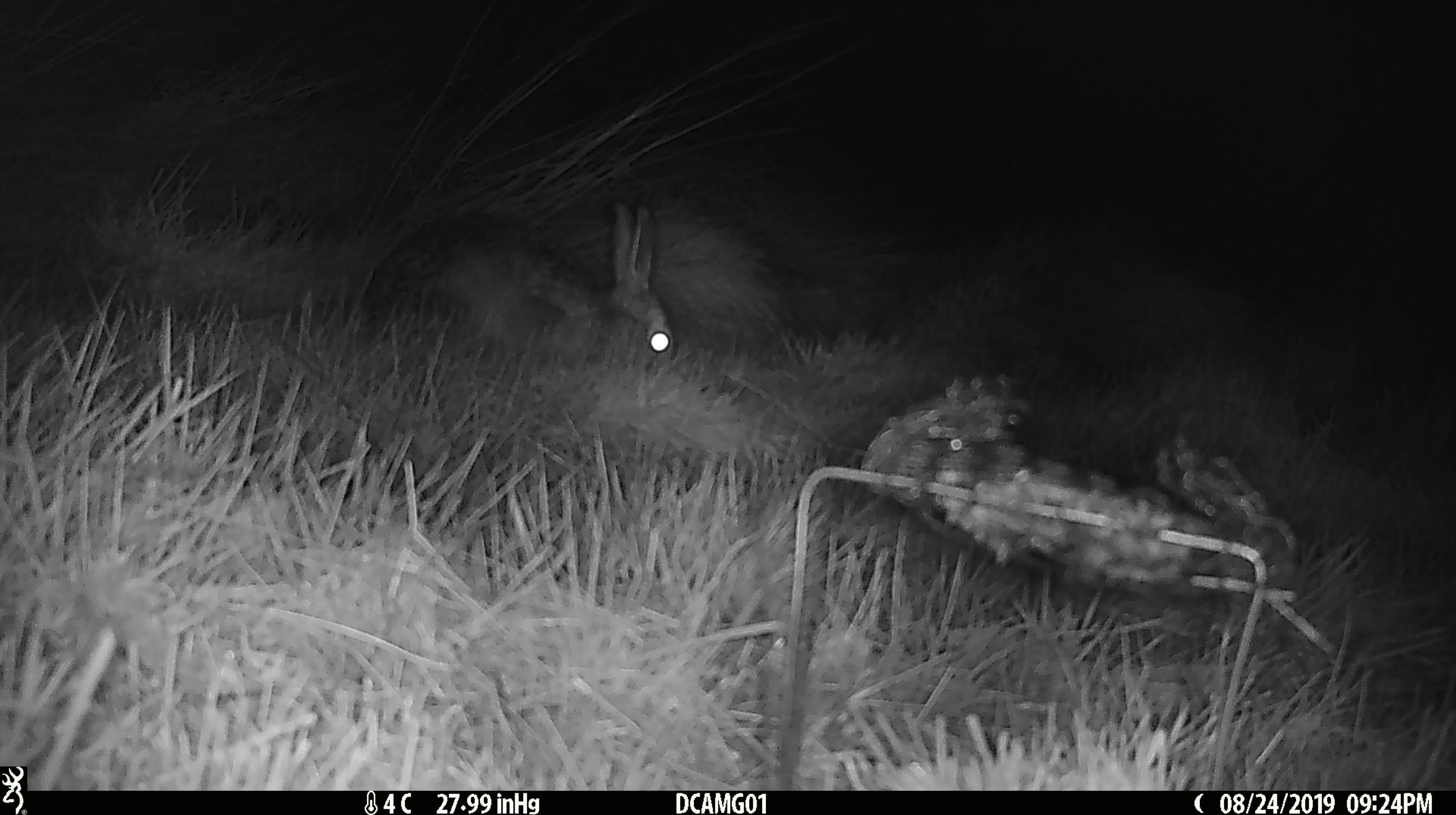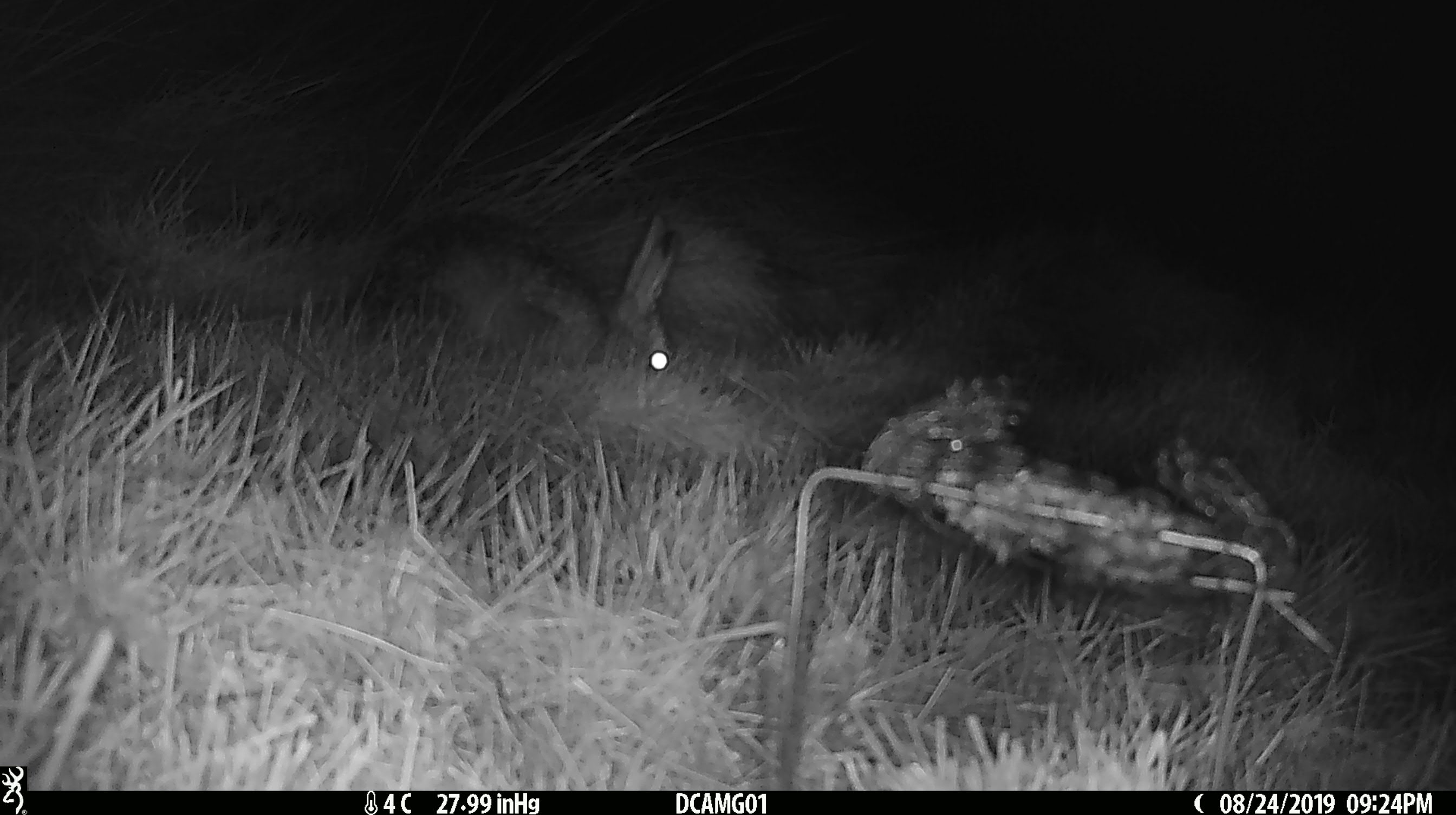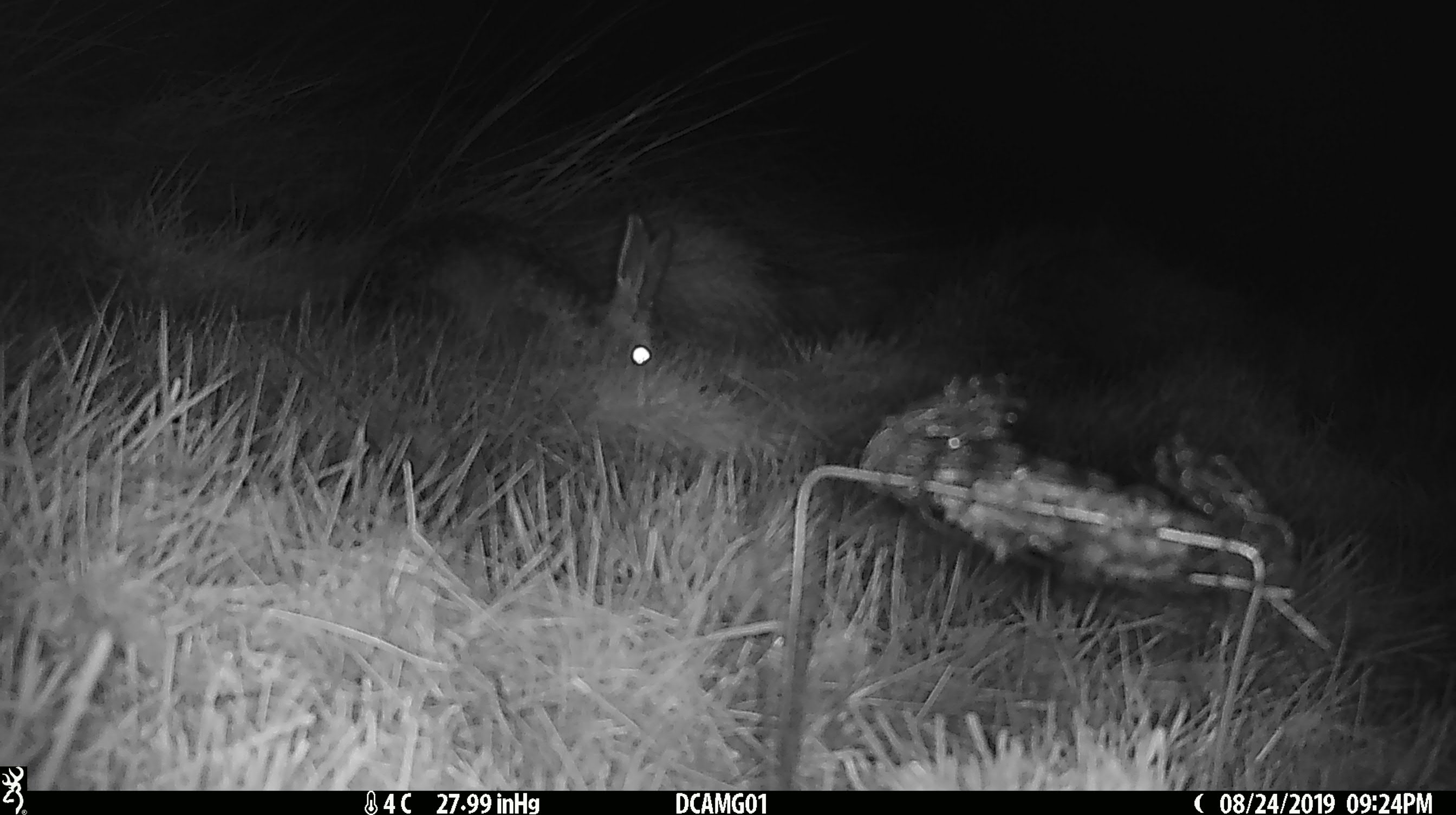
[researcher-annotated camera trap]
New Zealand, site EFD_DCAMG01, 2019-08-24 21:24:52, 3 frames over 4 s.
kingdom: Animalia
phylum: Chordata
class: Mammalia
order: Lagomorpha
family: Leporidae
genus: Lepus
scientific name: Lepus europaeus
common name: brown hare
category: hare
Hare (brown hare) (Lepus europaeus).